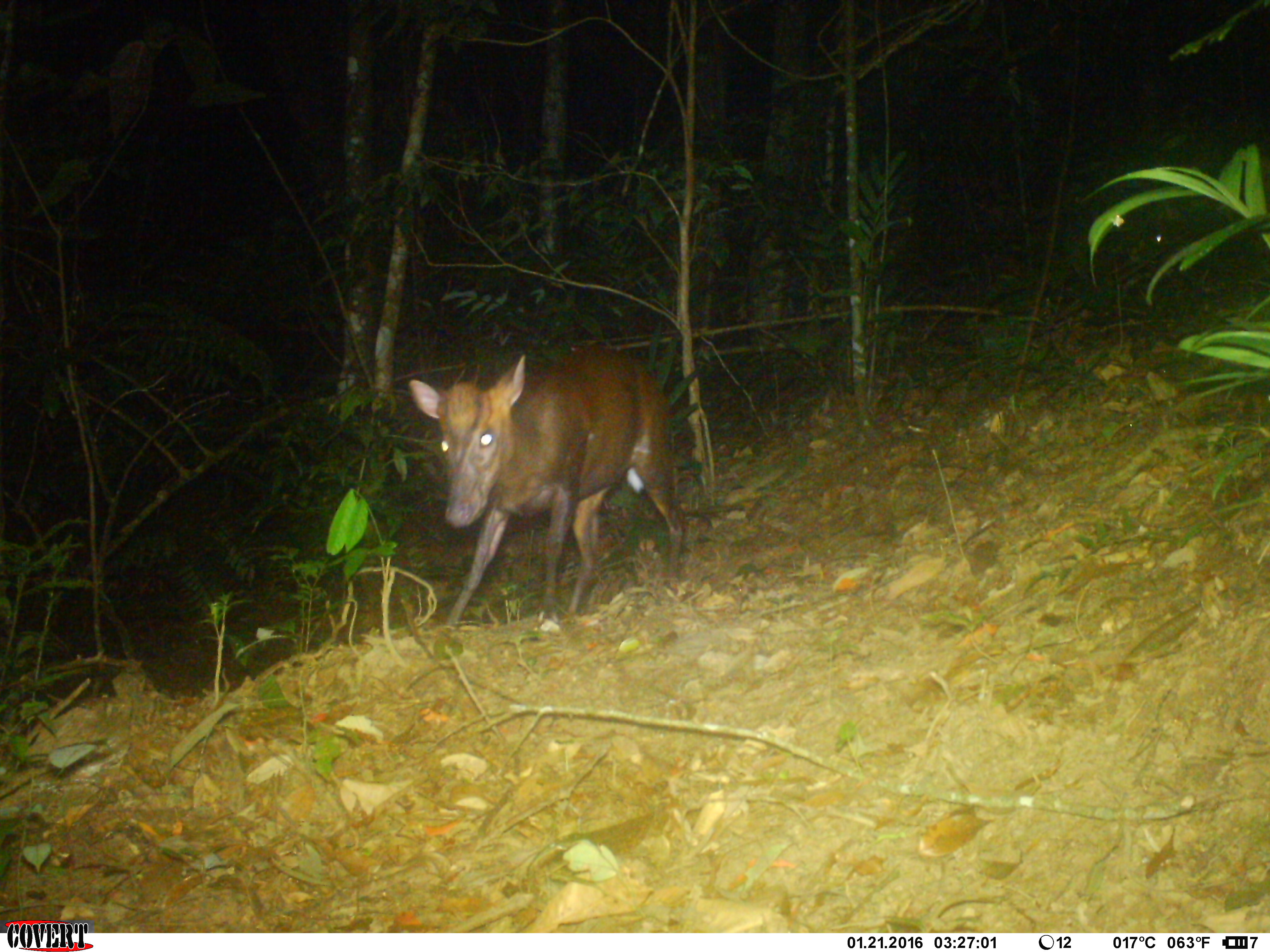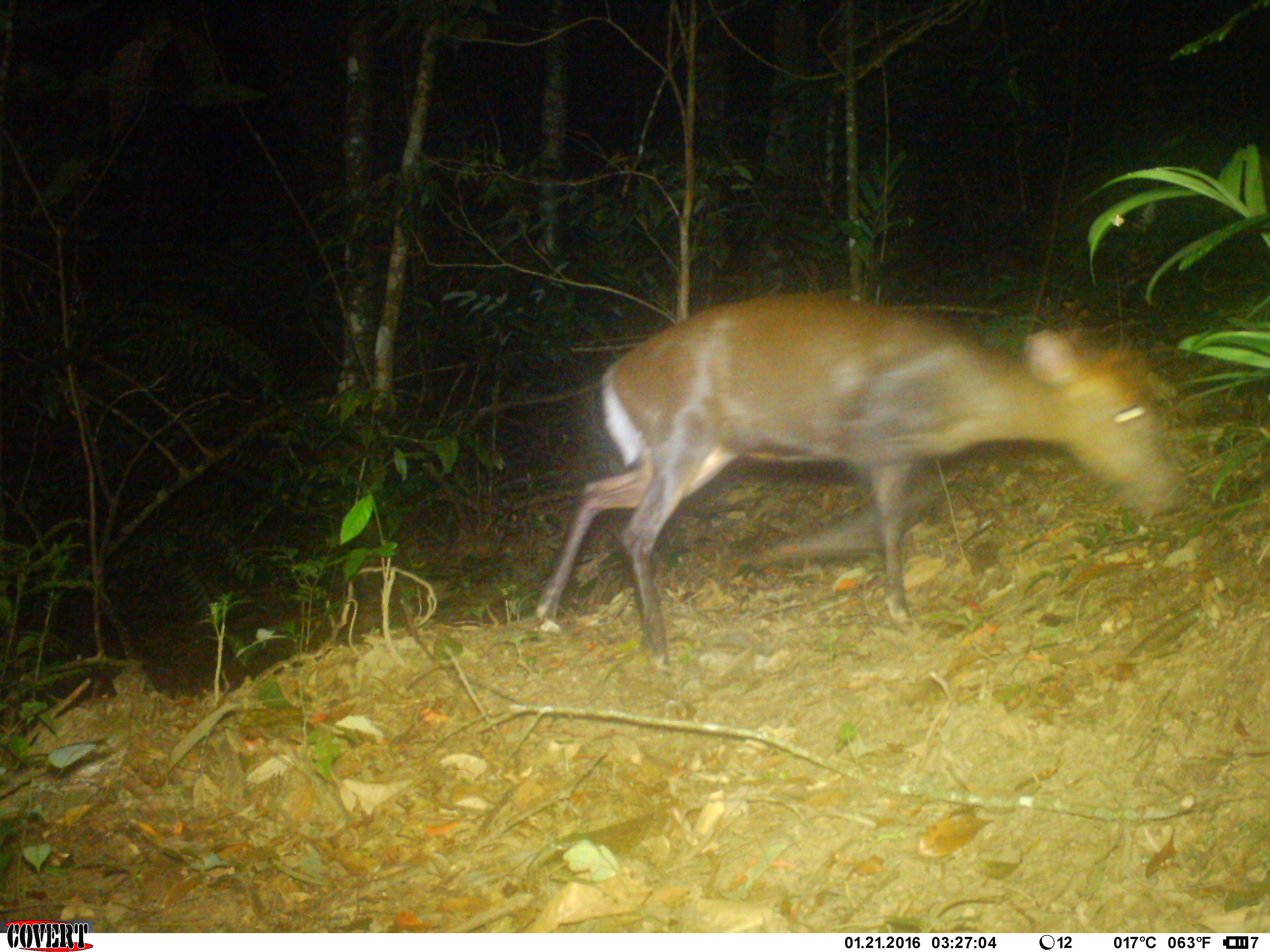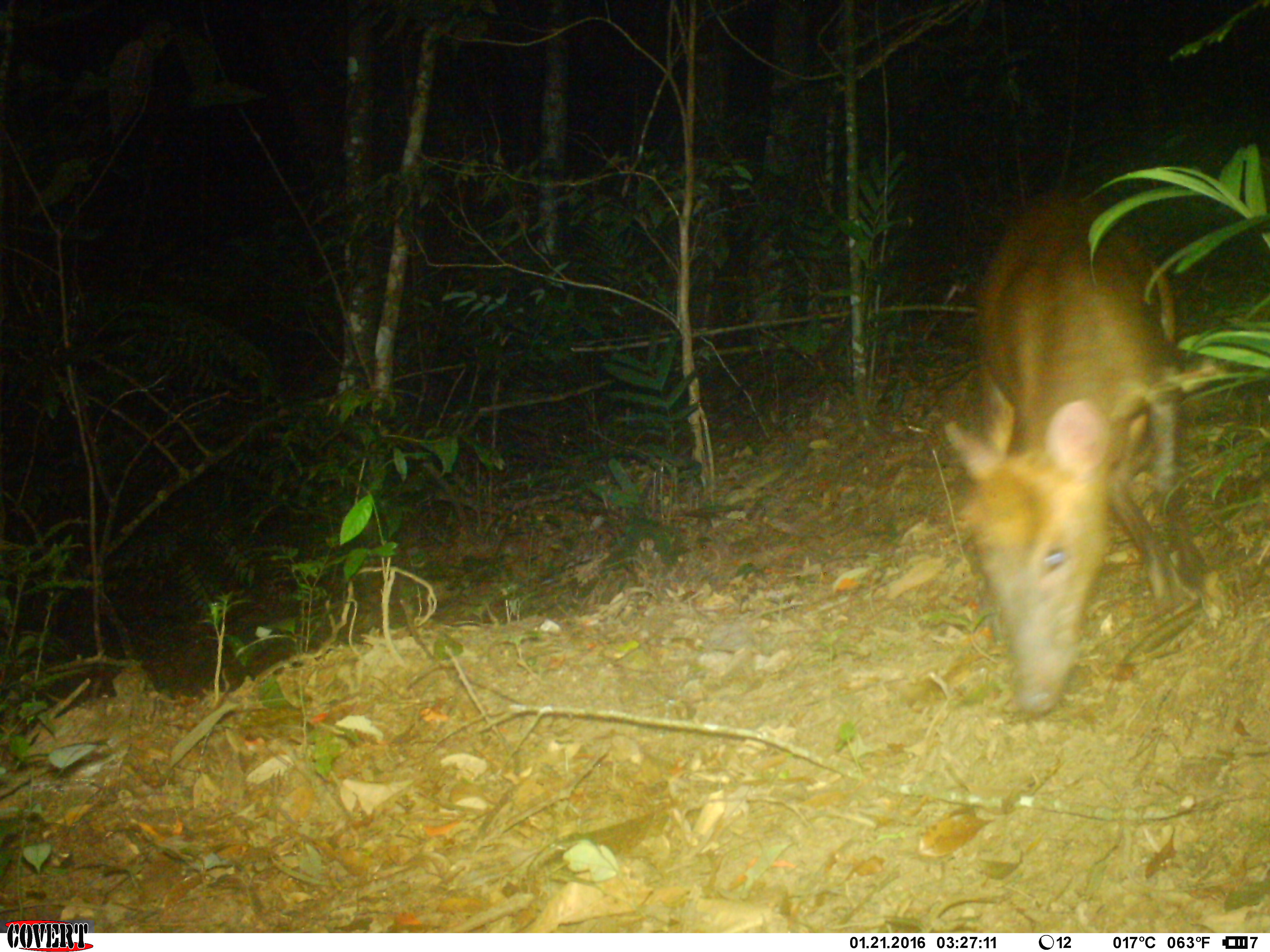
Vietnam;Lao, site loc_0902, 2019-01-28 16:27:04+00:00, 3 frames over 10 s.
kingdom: Animalia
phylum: Chordata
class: Mammalia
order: Artiodactyla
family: Cervidae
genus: Muntiacus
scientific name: Muntiacus rooseveltorum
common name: roosevelt's muntjac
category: roosevelts muntjac group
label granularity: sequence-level